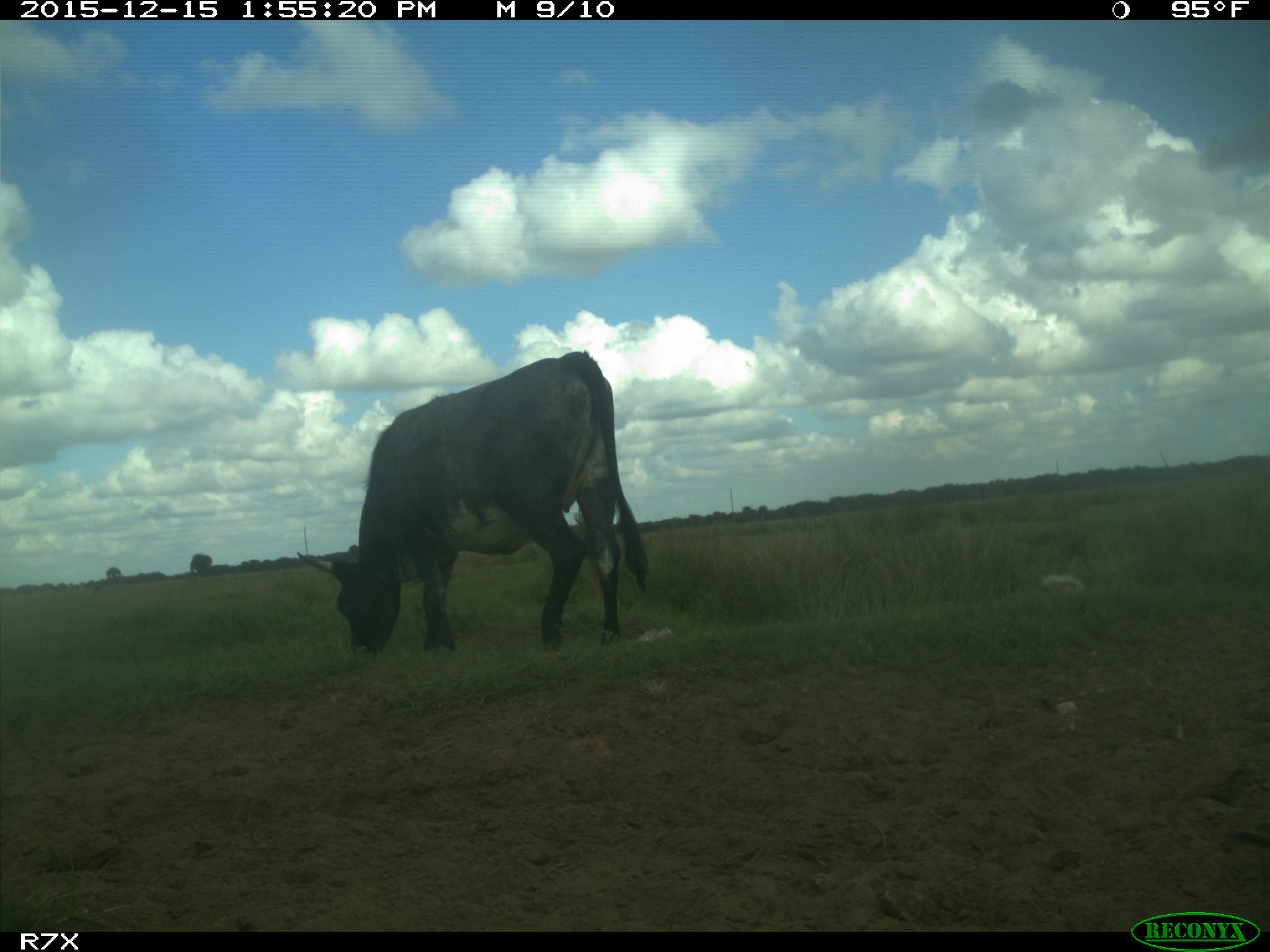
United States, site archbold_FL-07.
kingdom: Animalia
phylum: Chordata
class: Mammalia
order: Artiodactyla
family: Bovidae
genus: Bos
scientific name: Bos taurus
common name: domestic cow